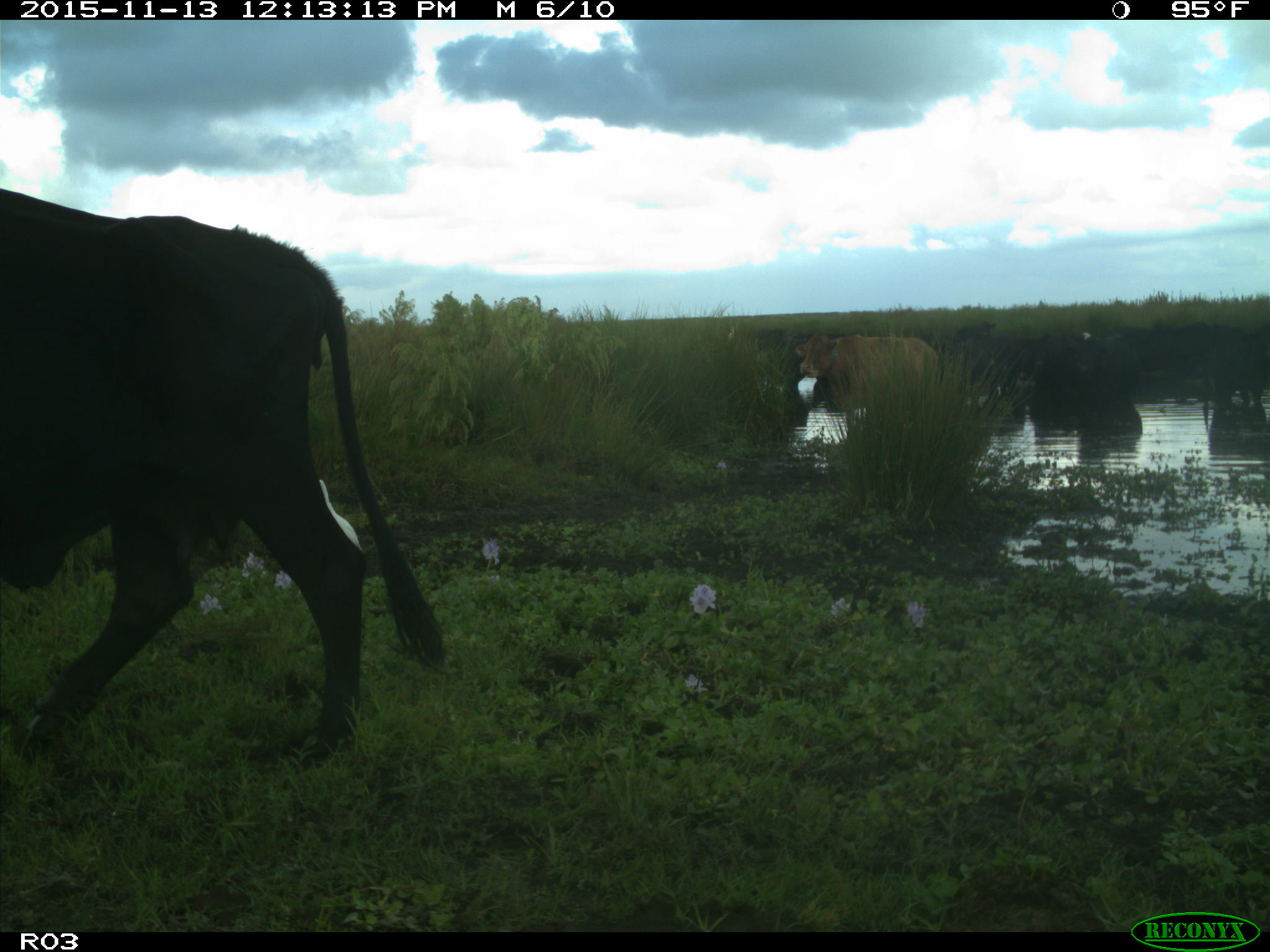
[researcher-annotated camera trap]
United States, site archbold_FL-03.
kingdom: Animalia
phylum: Chordata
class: Mammalia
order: Artiodactyla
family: Bovidae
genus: Bos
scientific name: Bos taurus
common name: domestic cow